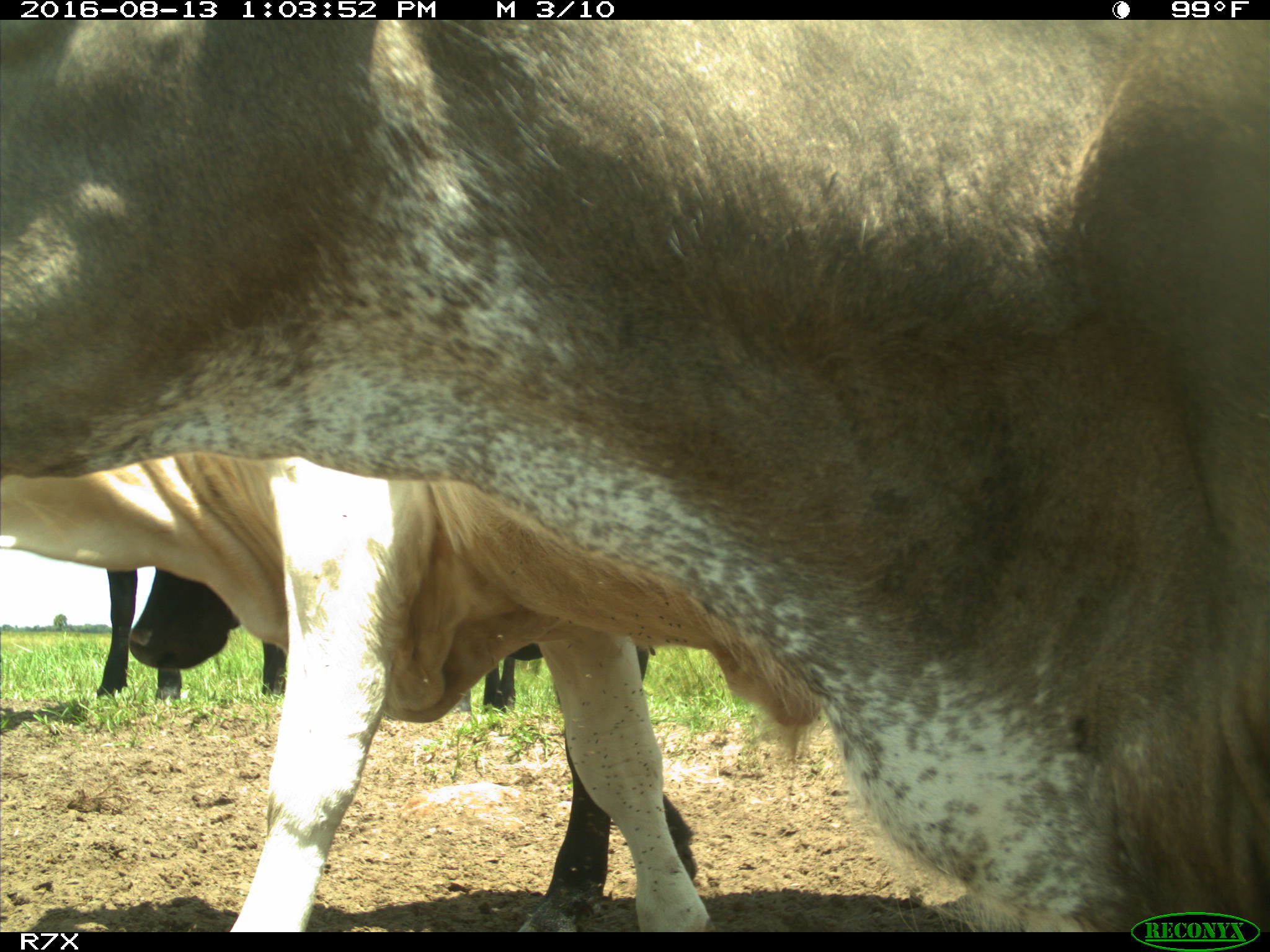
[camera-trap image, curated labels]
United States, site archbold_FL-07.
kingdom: Animalia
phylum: Chordata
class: Mammalia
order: Artiodactyla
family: Bovidae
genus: Bos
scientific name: Bos taurus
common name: domestic cow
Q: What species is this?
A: Bos taurus (domestic cow).